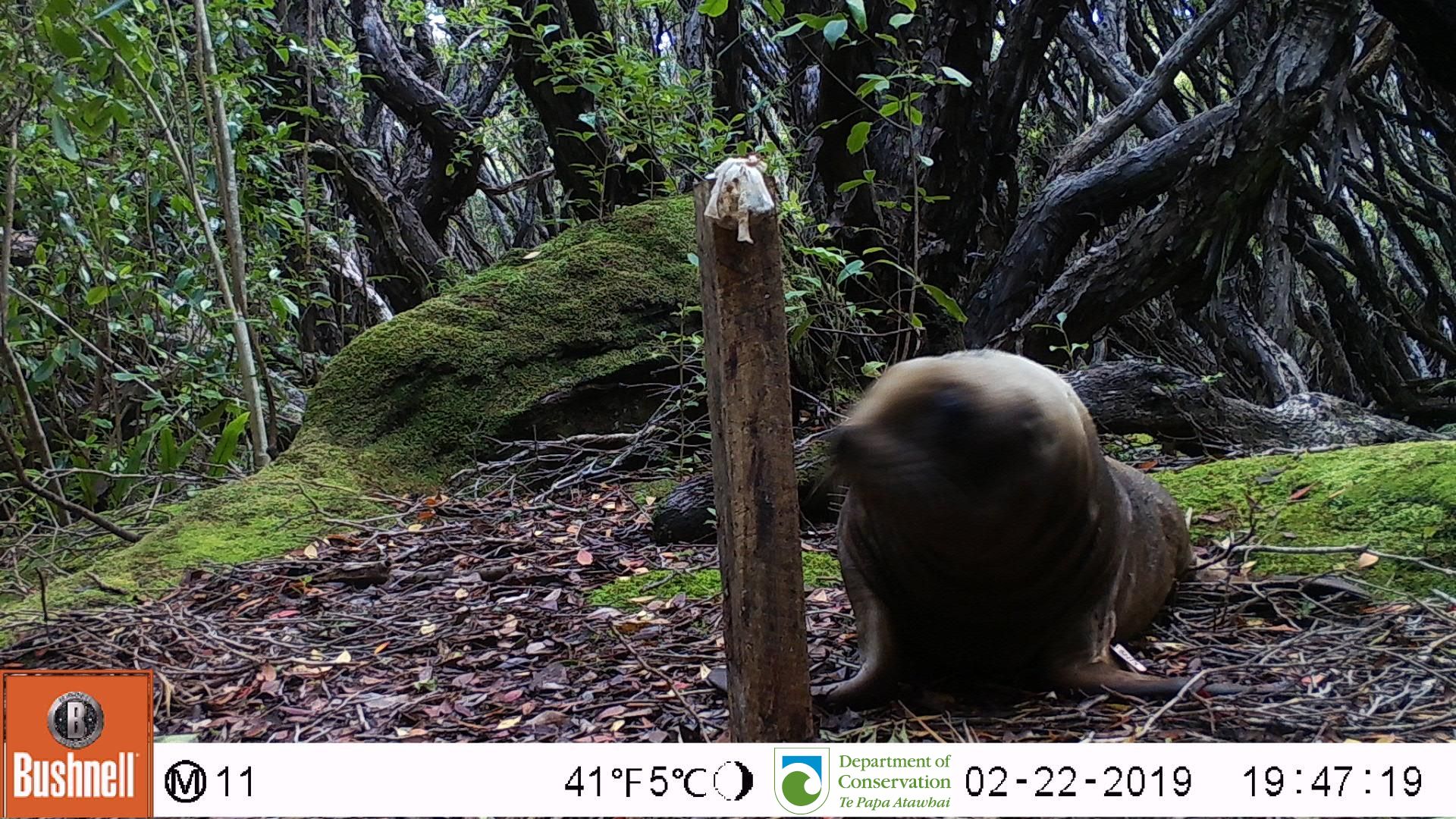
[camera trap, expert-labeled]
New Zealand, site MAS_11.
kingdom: Animalia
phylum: Chordata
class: Mammalia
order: Carnivora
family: Otariidae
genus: Phocarctos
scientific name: Phocarctos hookeri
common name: new zealand sea lion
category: sealion